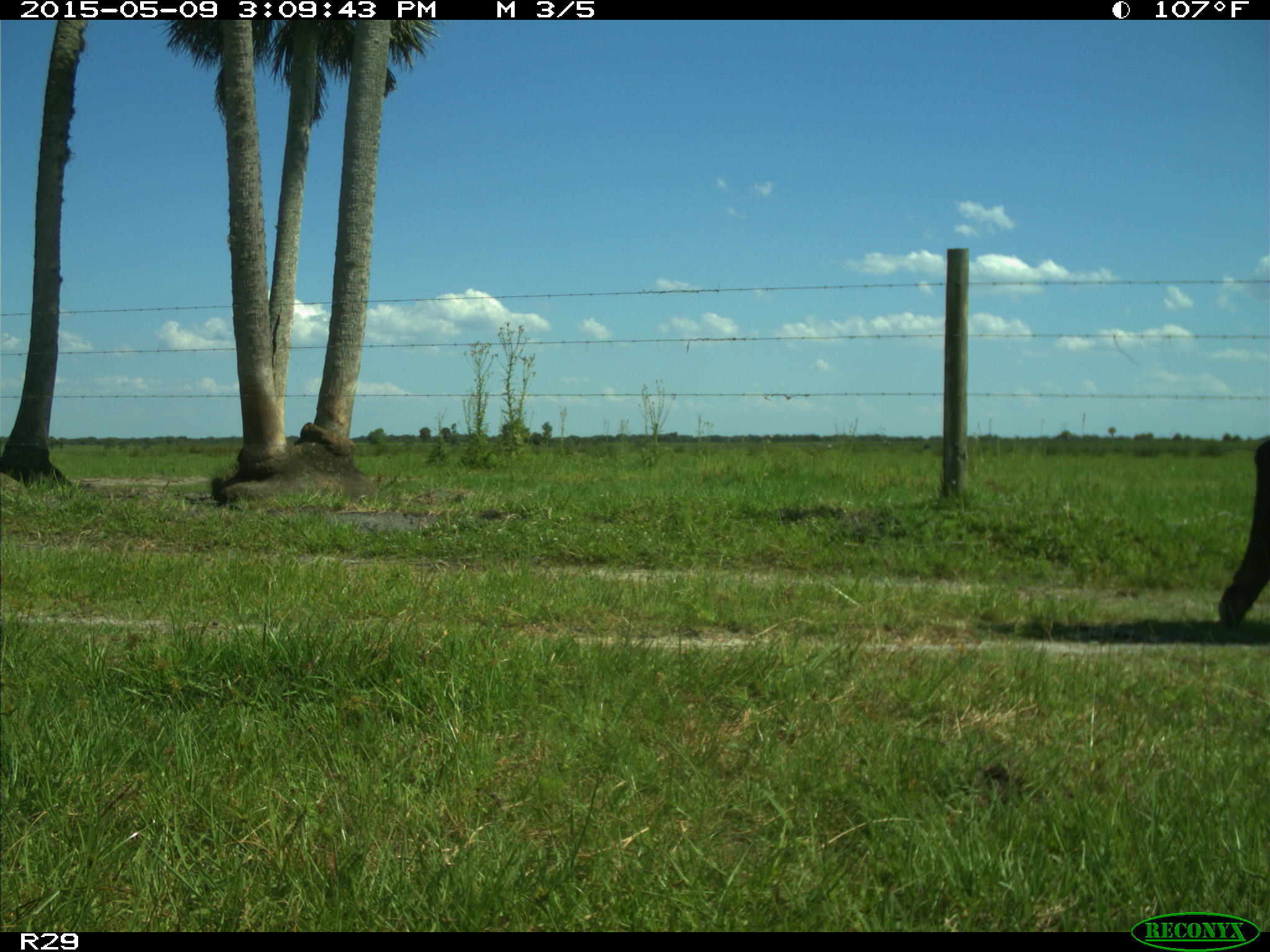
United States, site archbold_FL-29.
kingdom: Animalia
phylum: Chordata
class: Mammalia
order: Artiodactyla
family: Bovidae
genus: Bos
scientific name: Bos taurus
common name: domestic cow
Bos taurus (domestic cow).